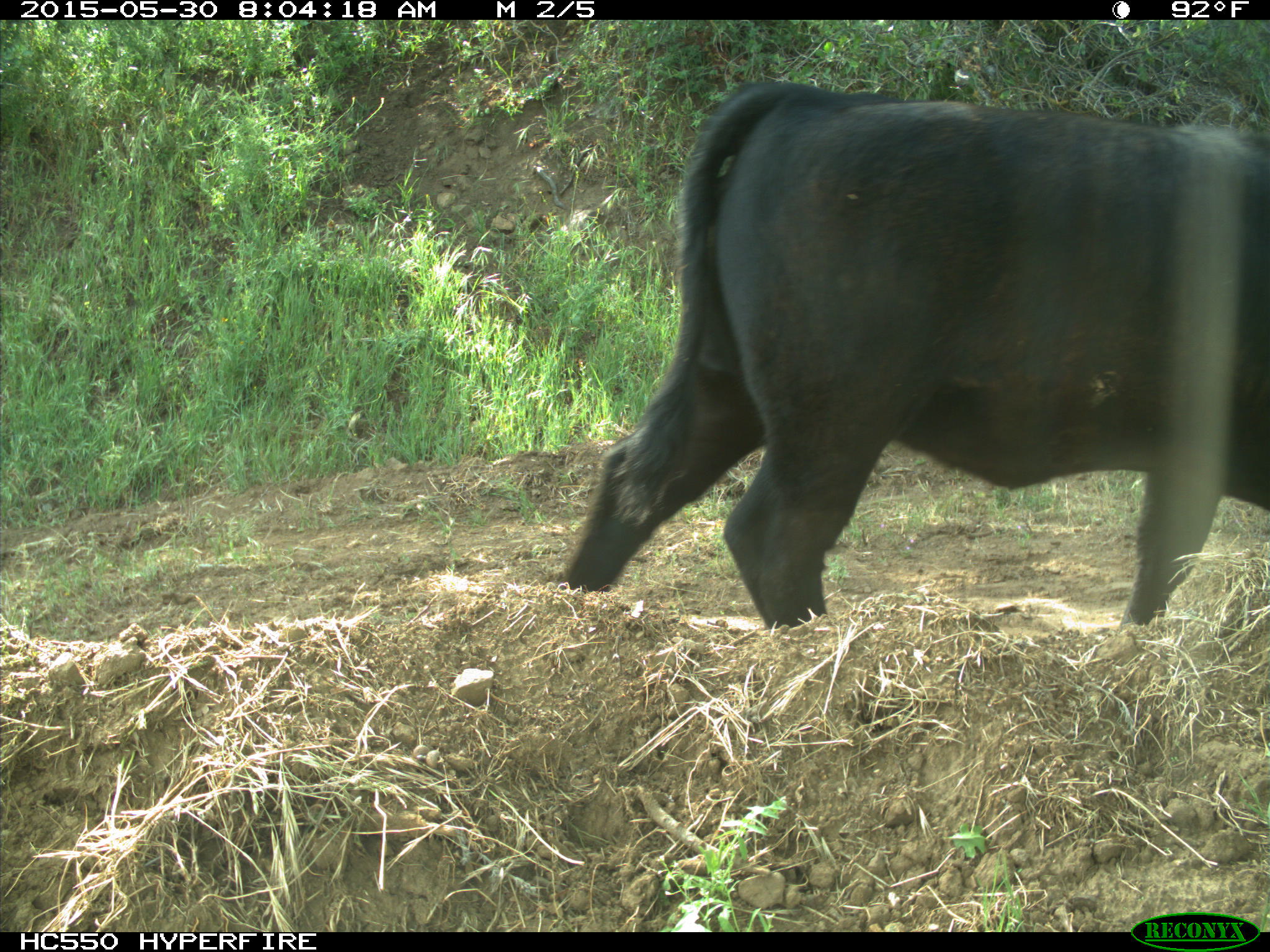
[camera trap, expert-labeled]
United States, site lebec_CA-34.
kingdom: Animalia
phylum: Chordata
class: Mammalia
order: Artiodactyla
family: Bovidae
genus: Bos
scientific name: Bos taurus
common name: domestic cow